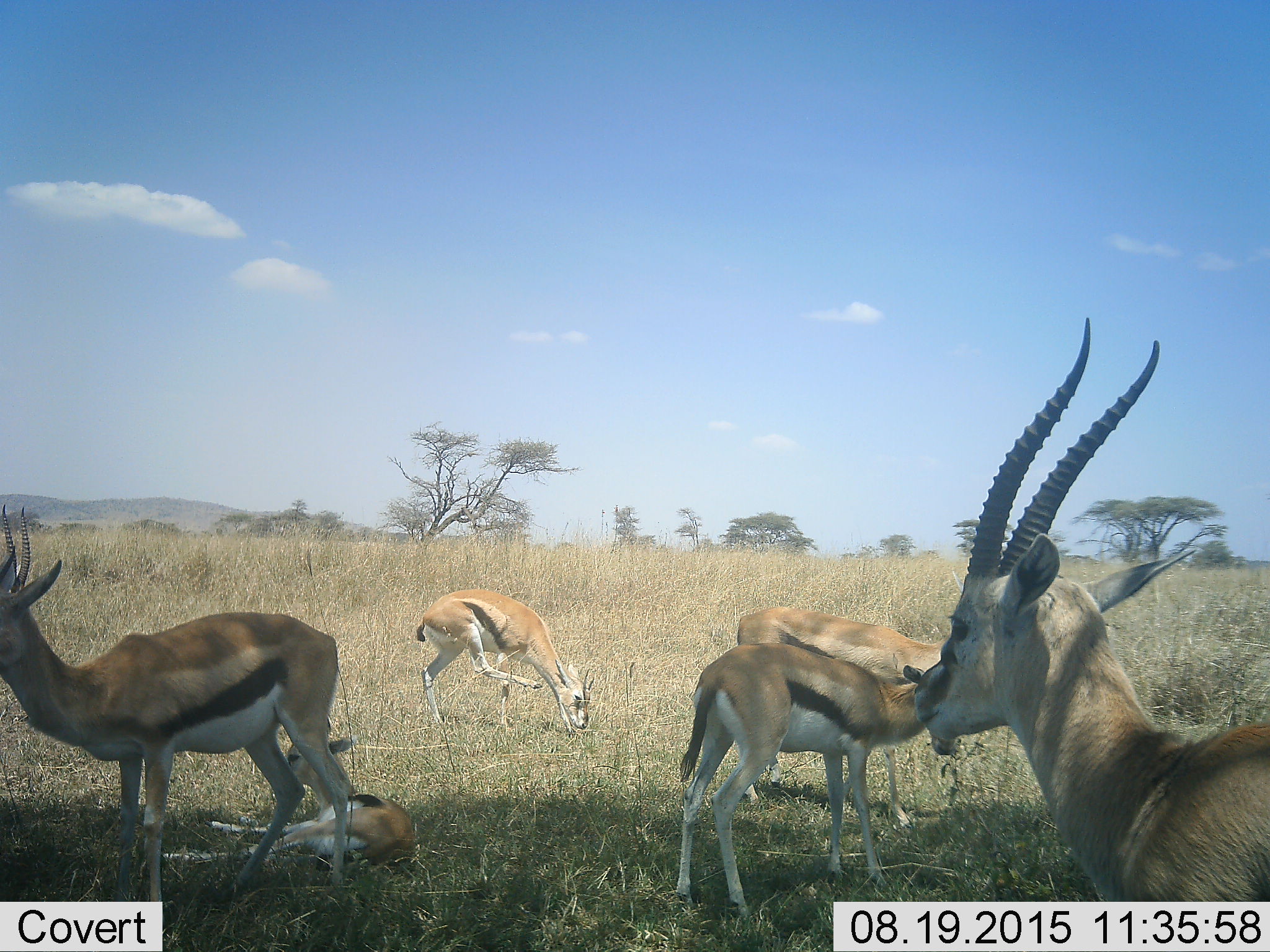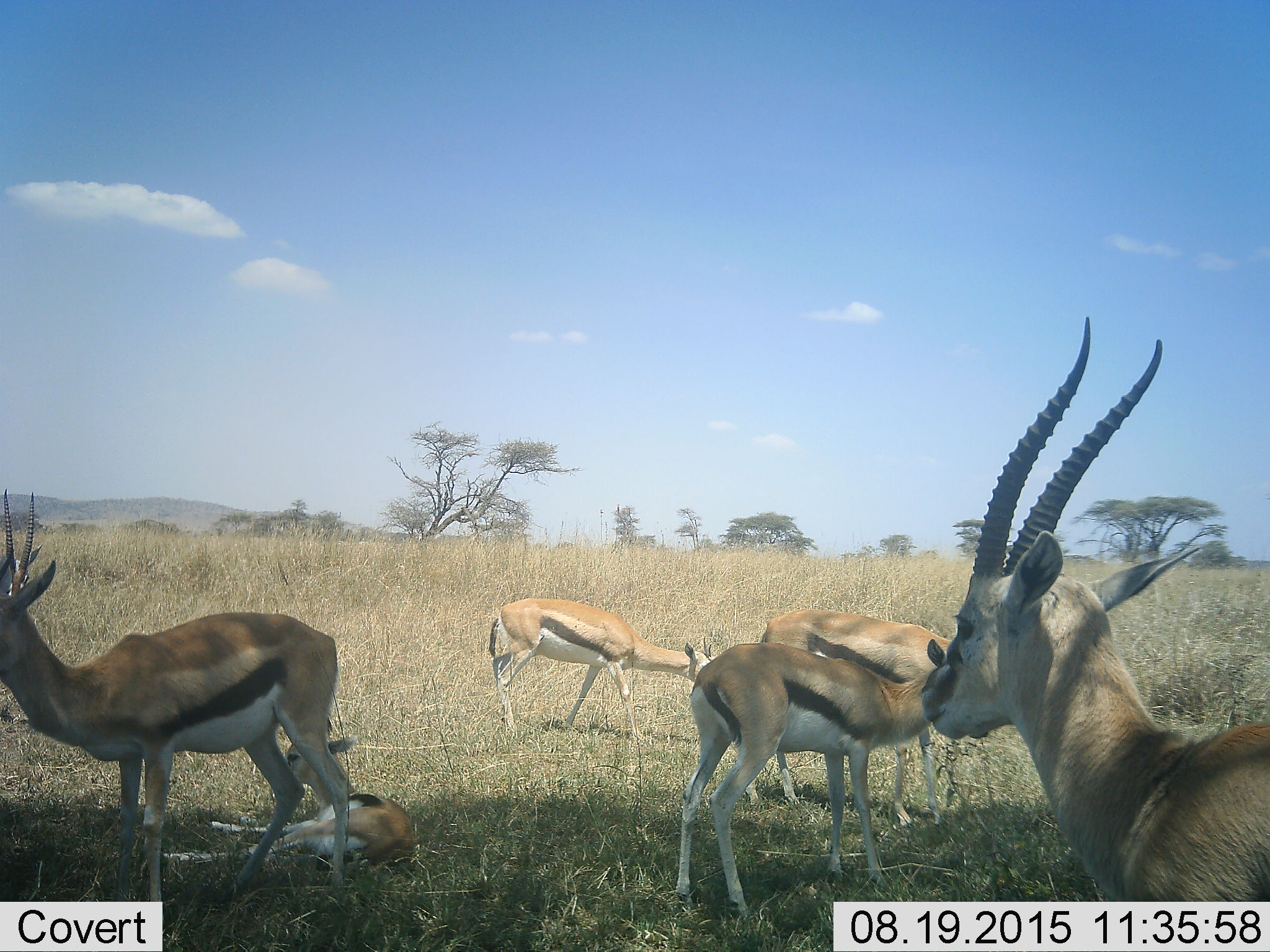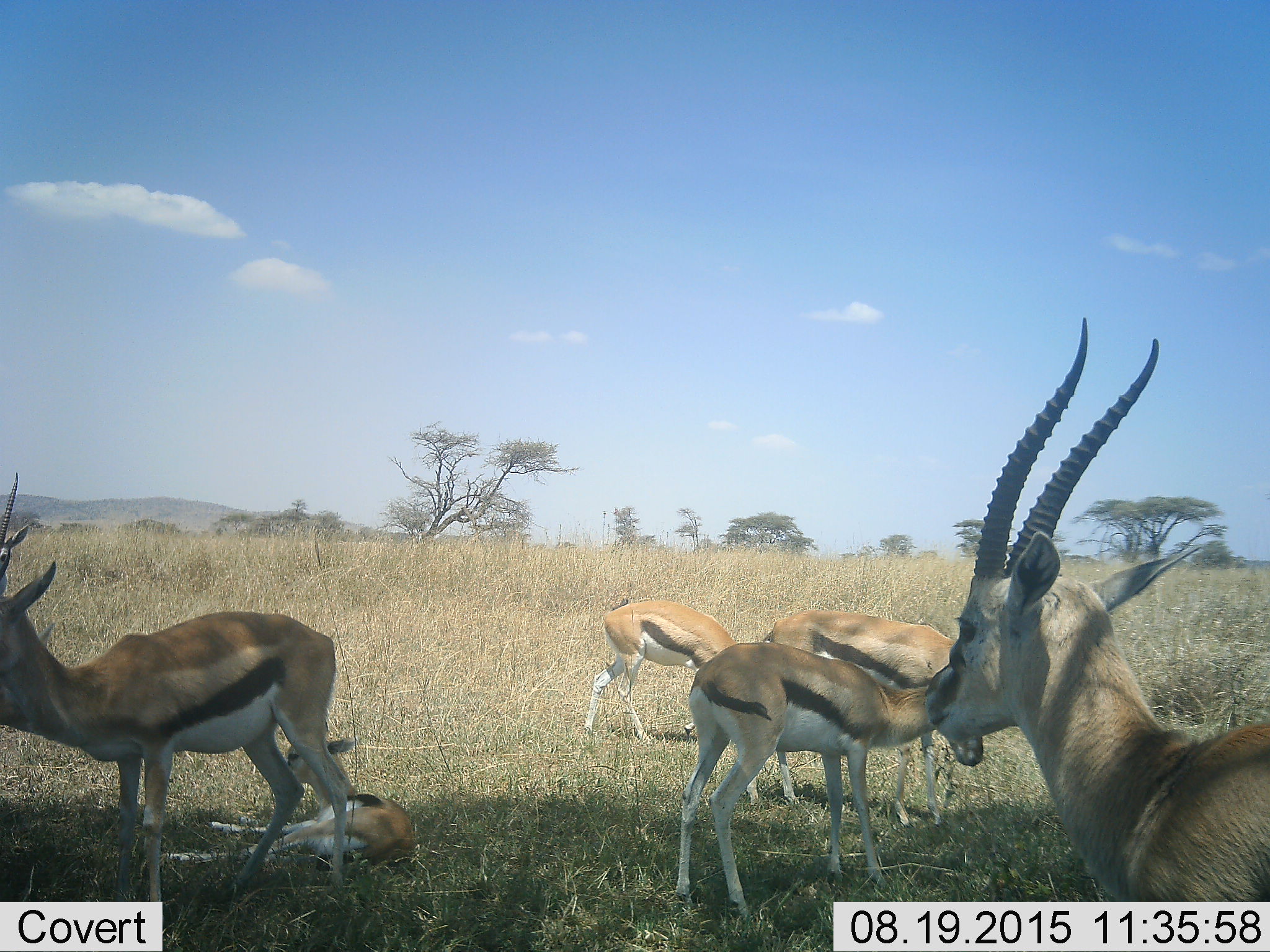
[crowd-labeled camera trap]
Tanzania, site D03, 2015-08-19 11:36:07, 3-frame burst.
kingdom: Animalia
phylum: Chordata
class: Mammalia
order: Artiodactyla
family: Bovidae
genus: Eudorcas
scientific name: Eudorcas thomsonii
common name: thomson's gazelle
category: gazellethomsons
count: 6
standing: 100%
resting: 79%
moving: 36%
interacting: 0%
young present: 64%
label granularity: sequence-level